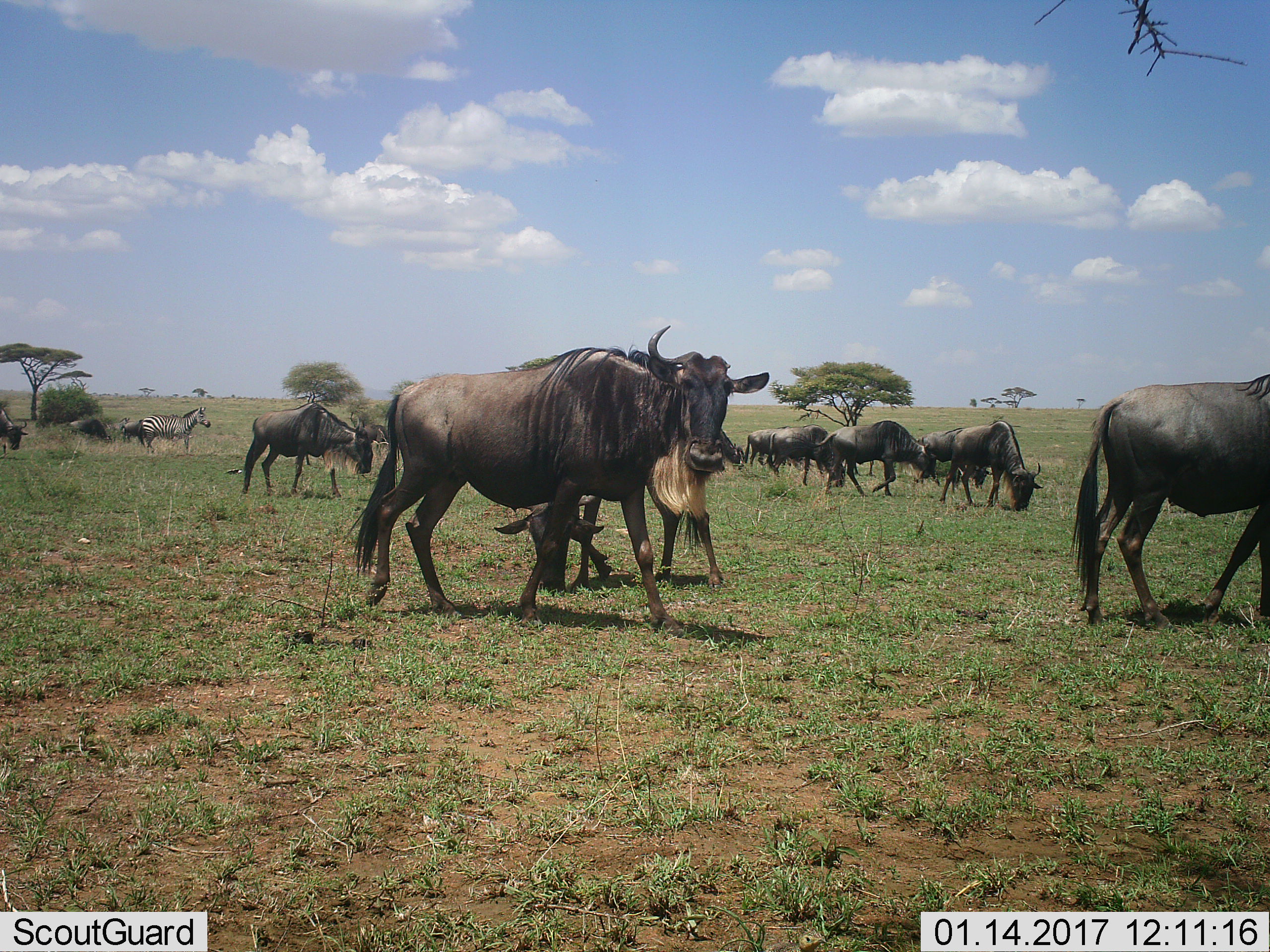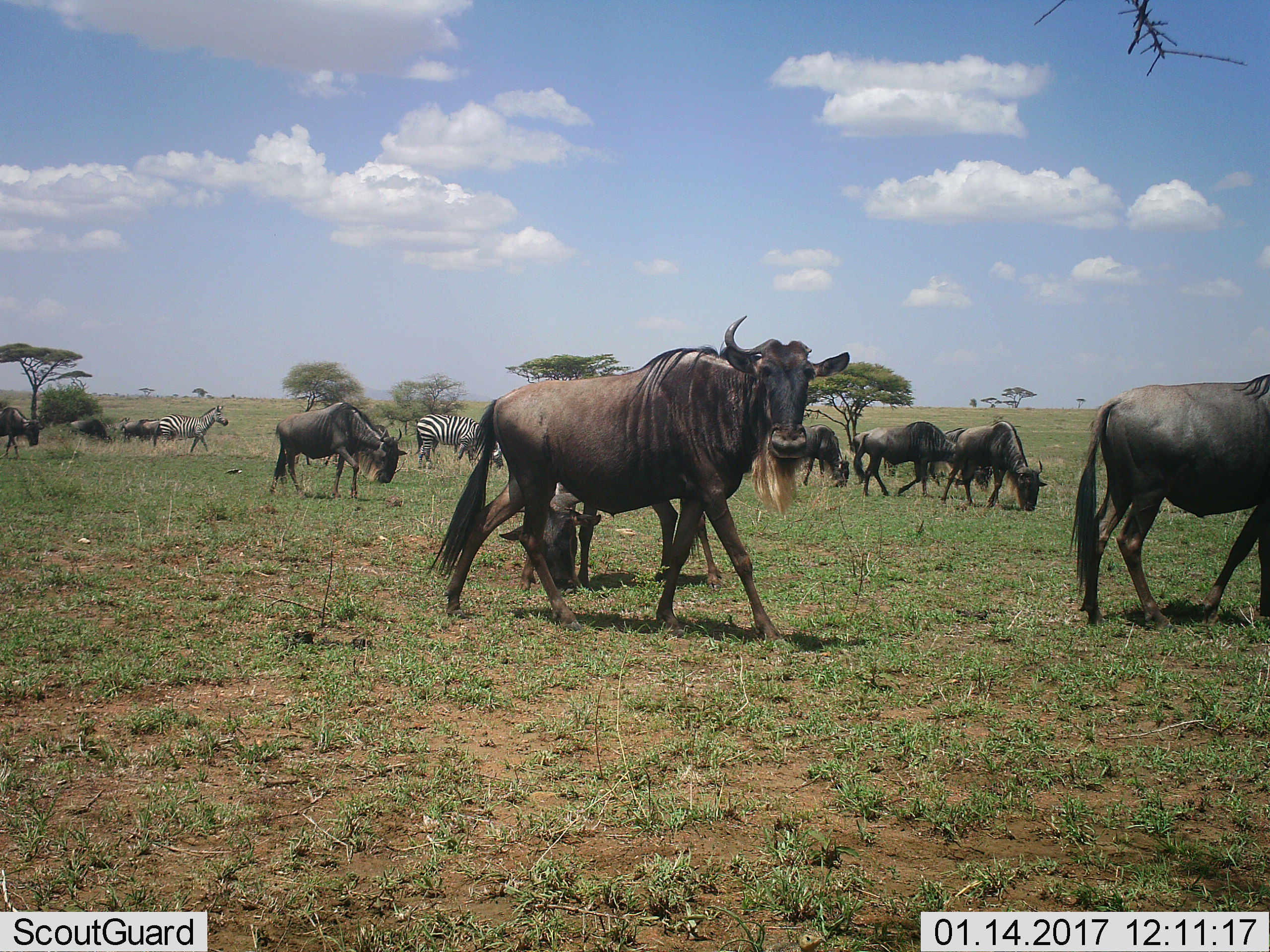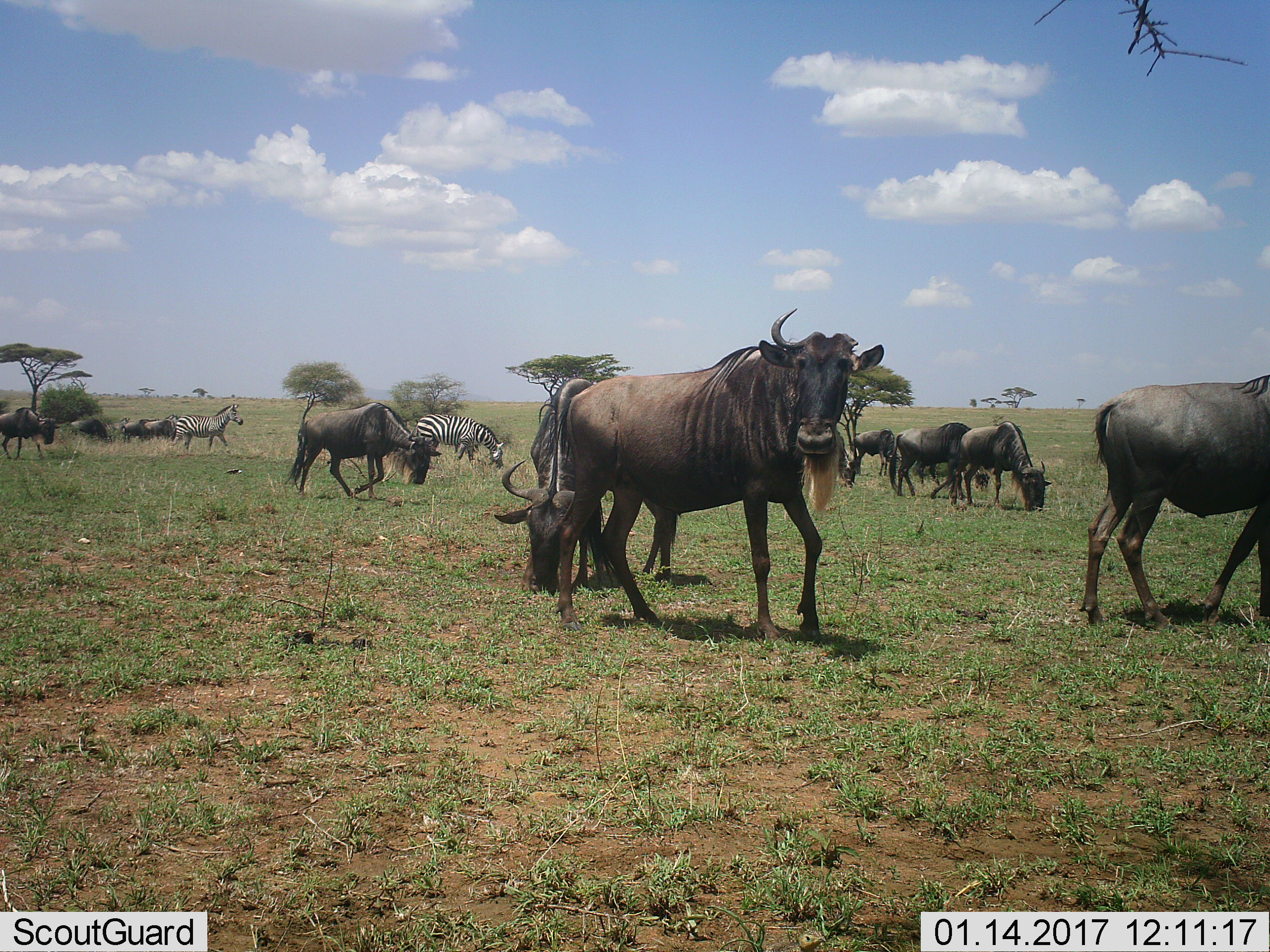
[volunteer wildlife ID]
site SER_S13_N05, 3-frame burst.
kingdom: Animalia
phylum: Chordata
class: Mammalia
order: Artiodactyla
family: Bovidae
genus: Connochaetes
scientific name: Connochaetes taurinus taurinus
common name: blue wildebeest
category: wildebeestblue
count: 11-50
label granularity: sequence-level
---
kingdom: Animalia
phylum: Chordata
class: Mammalia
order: Perissodactyla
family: Equidae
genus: Equus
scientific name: Equus quagga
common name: plains zebra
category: zebraplains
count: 2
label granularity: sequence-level